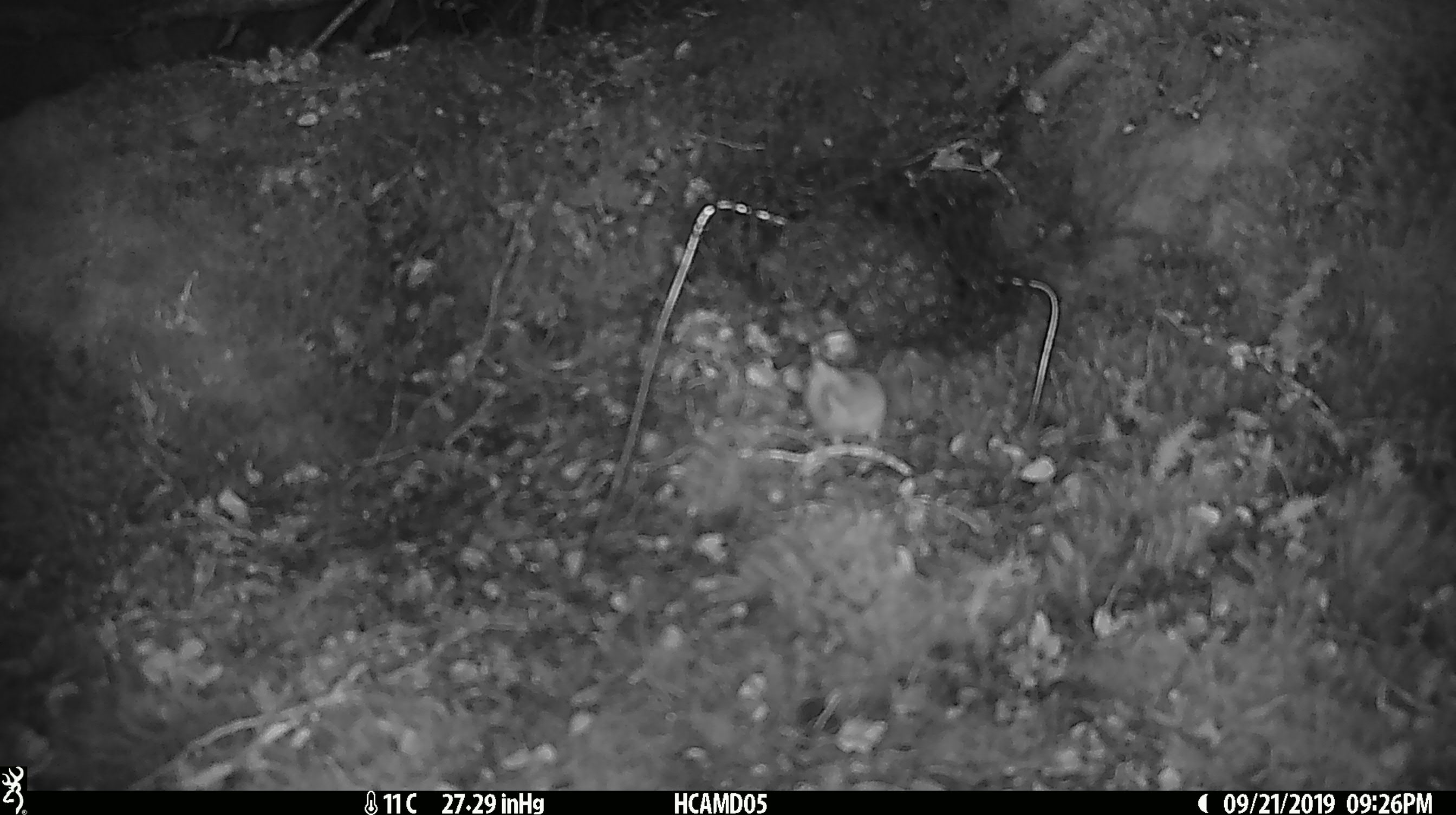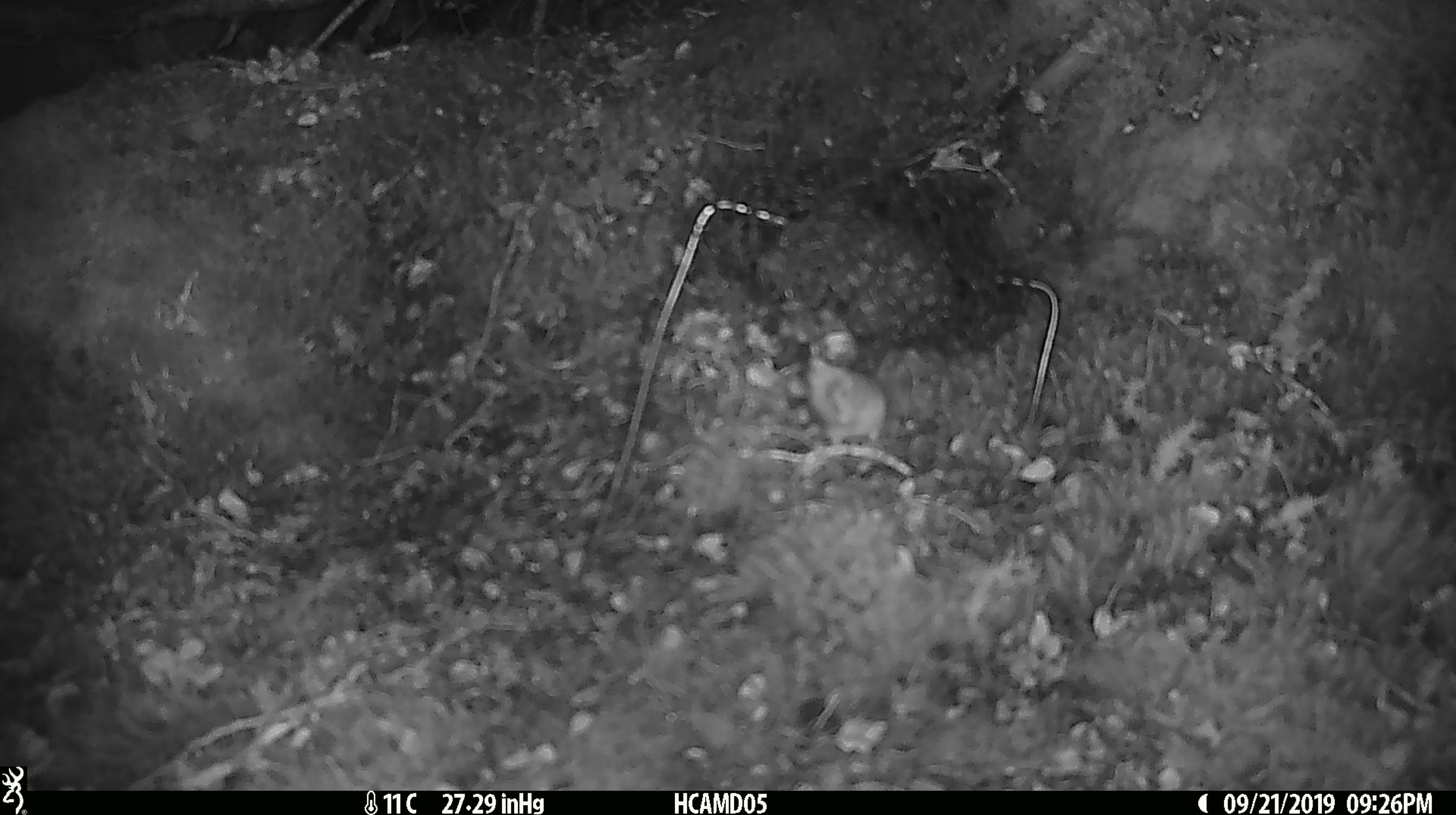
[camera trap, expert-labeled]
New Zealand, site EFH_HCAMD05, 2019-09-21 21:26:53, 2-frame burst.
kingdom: Animalia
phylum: Chordata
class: Mammalia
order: Rodentia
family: Muridae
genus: Mus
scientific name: Mus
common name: mouse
Mouse (Mus).